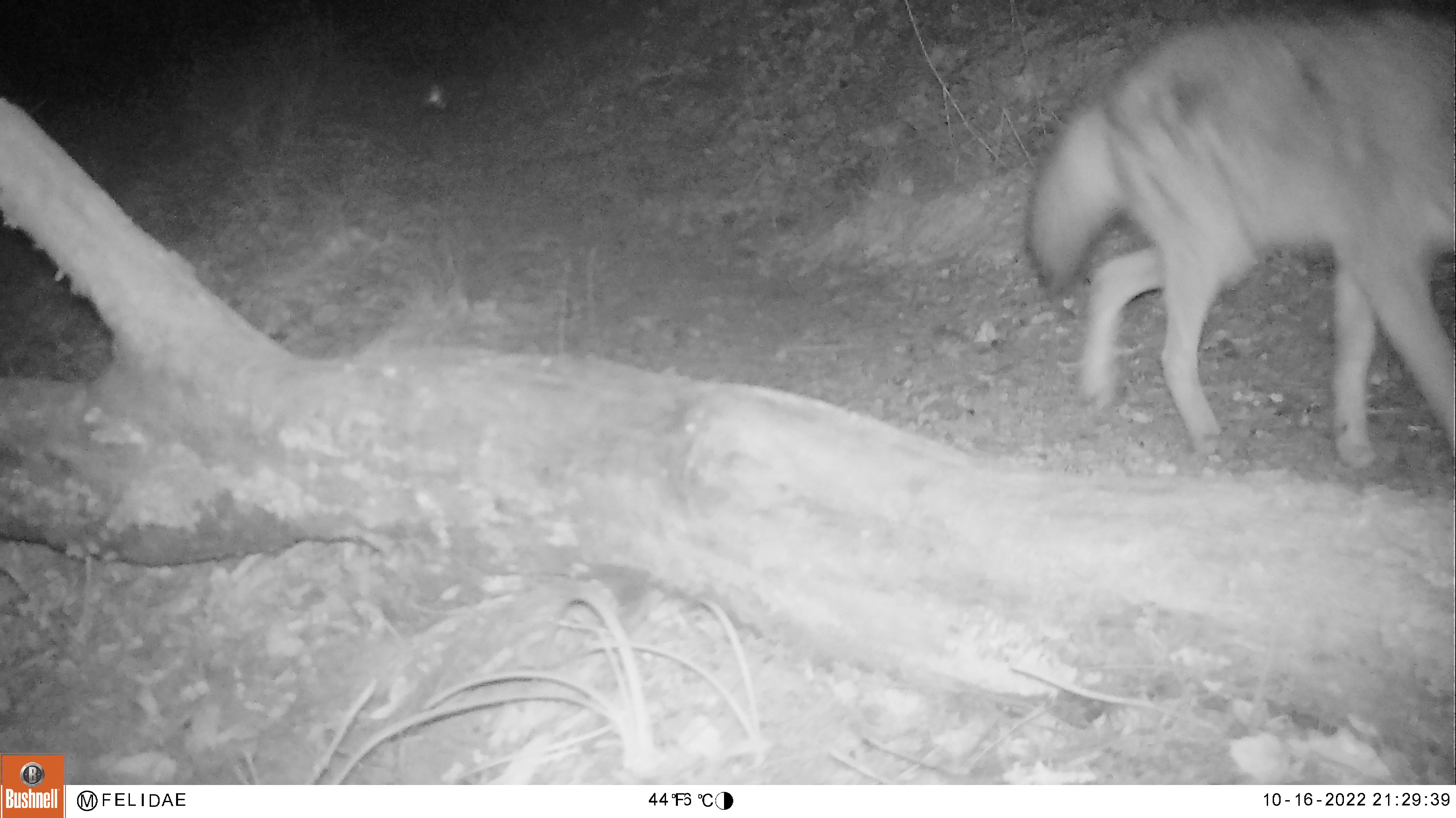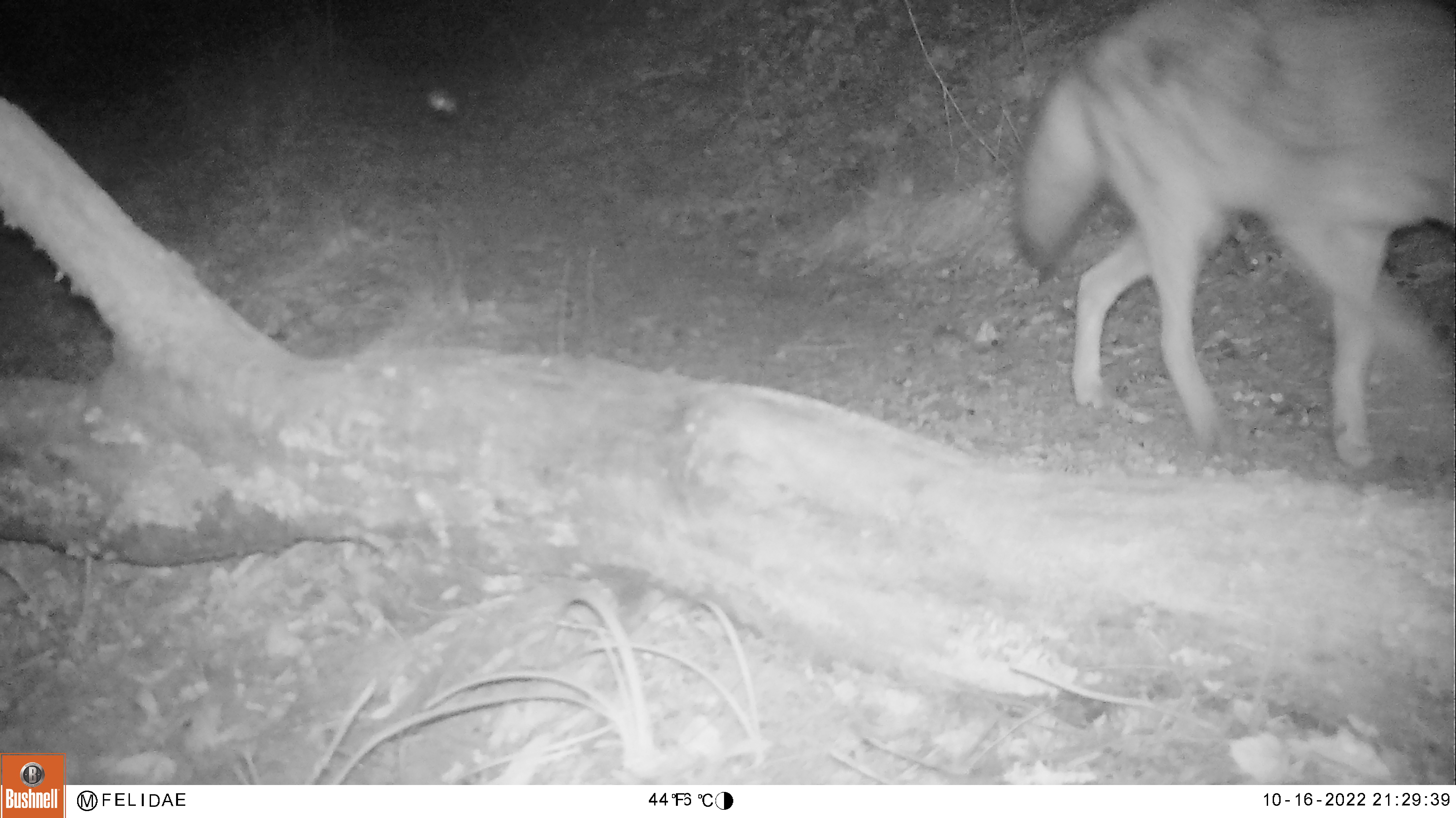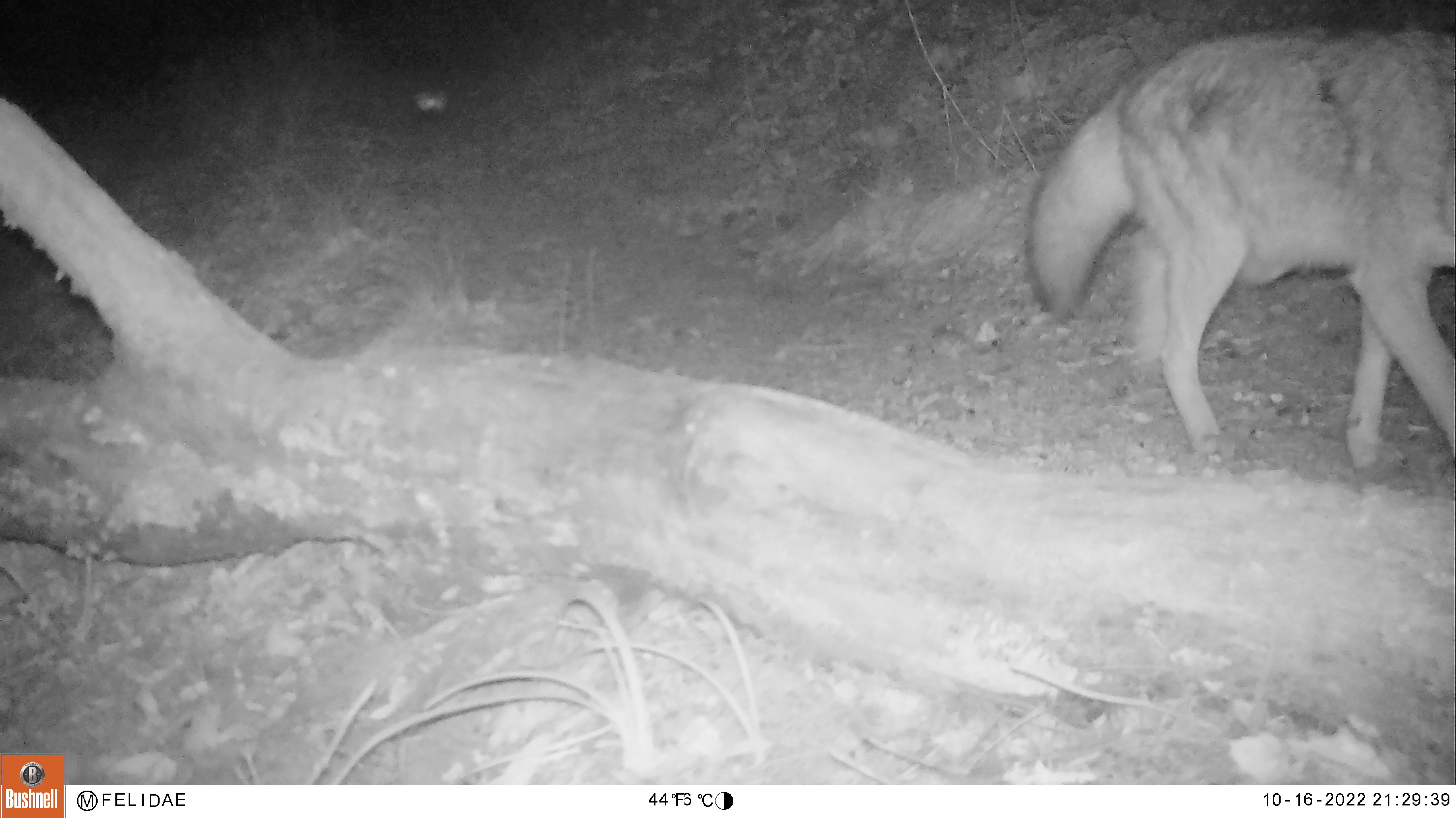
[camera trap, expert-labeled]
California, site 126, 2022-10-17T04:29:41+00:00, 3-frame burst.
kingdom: Animalia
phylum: Chordata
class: Mammalia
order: Carnivora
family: Canidae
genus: Canis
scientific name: Canis latrans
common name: coyote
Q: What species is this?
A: Coyote (Canis latrans).